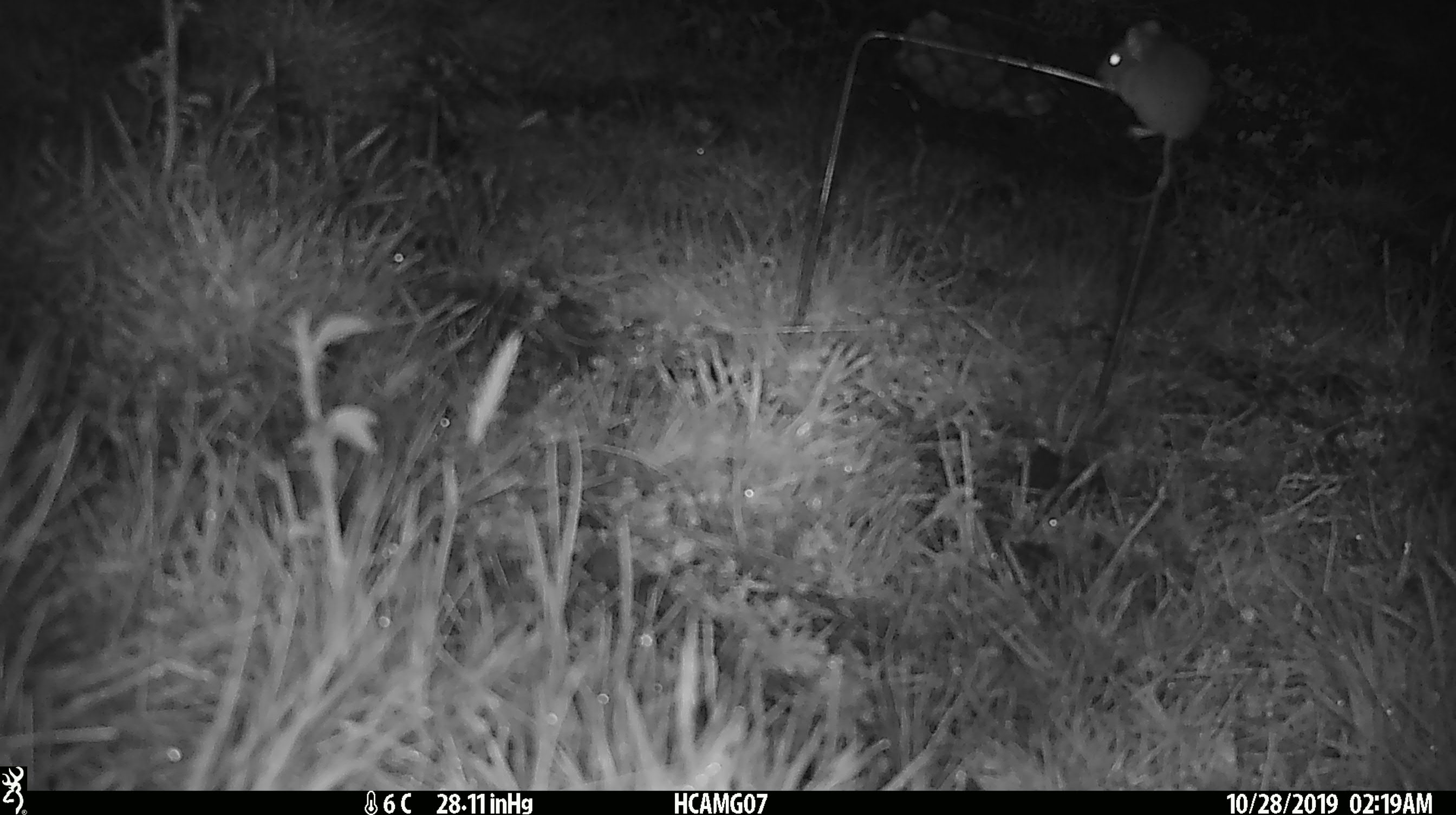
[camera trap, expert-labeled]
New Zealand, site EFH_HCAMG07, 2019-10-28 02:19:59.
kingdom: Animalia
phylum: Chordata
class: Mammalia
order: Rodentia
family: Muridae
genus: Mus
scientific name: Mus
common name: mouse